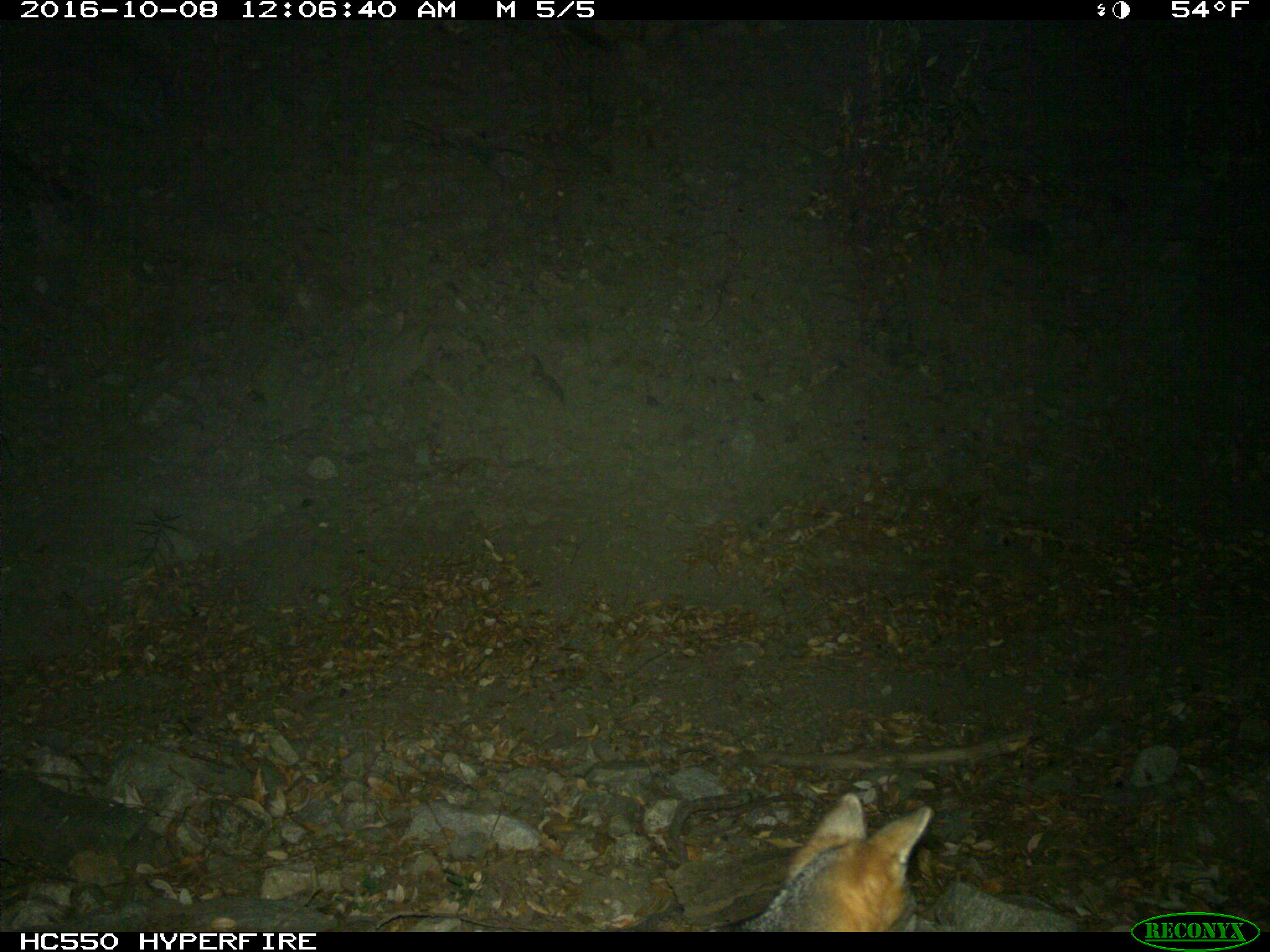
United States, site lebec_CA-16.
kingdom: Animalia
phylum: Chordata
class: Mammalia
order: Carnivora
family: Canidae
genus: Urocyon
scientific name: Urocyon cinereoargenteus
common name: gray fox